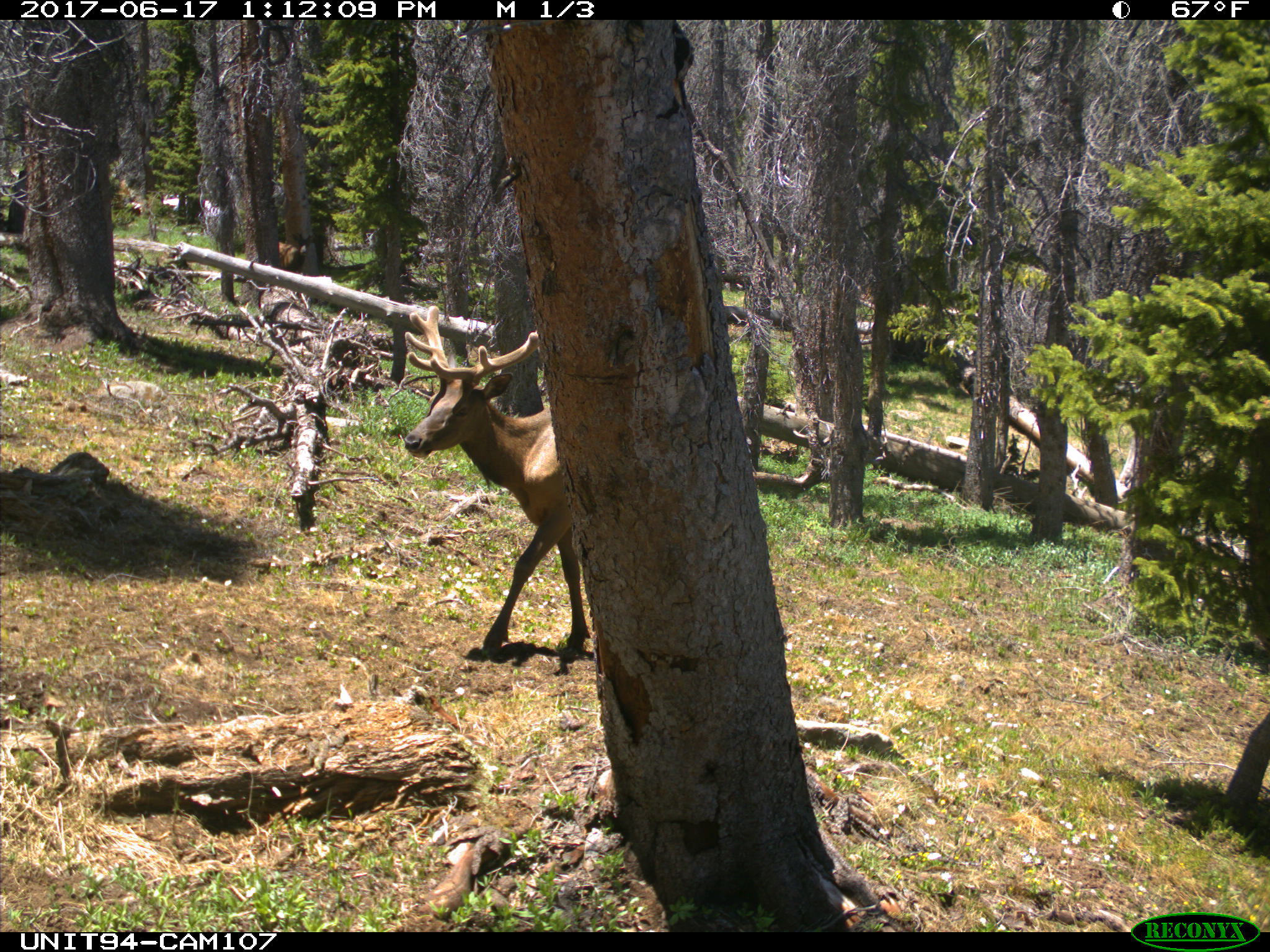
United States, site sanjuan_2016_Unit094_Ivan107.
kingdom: Animalia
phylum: Chordata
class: Mammalia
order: Artiodactyla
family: Cervidae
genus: Cervus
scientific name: Cervus elaphus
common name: red deer